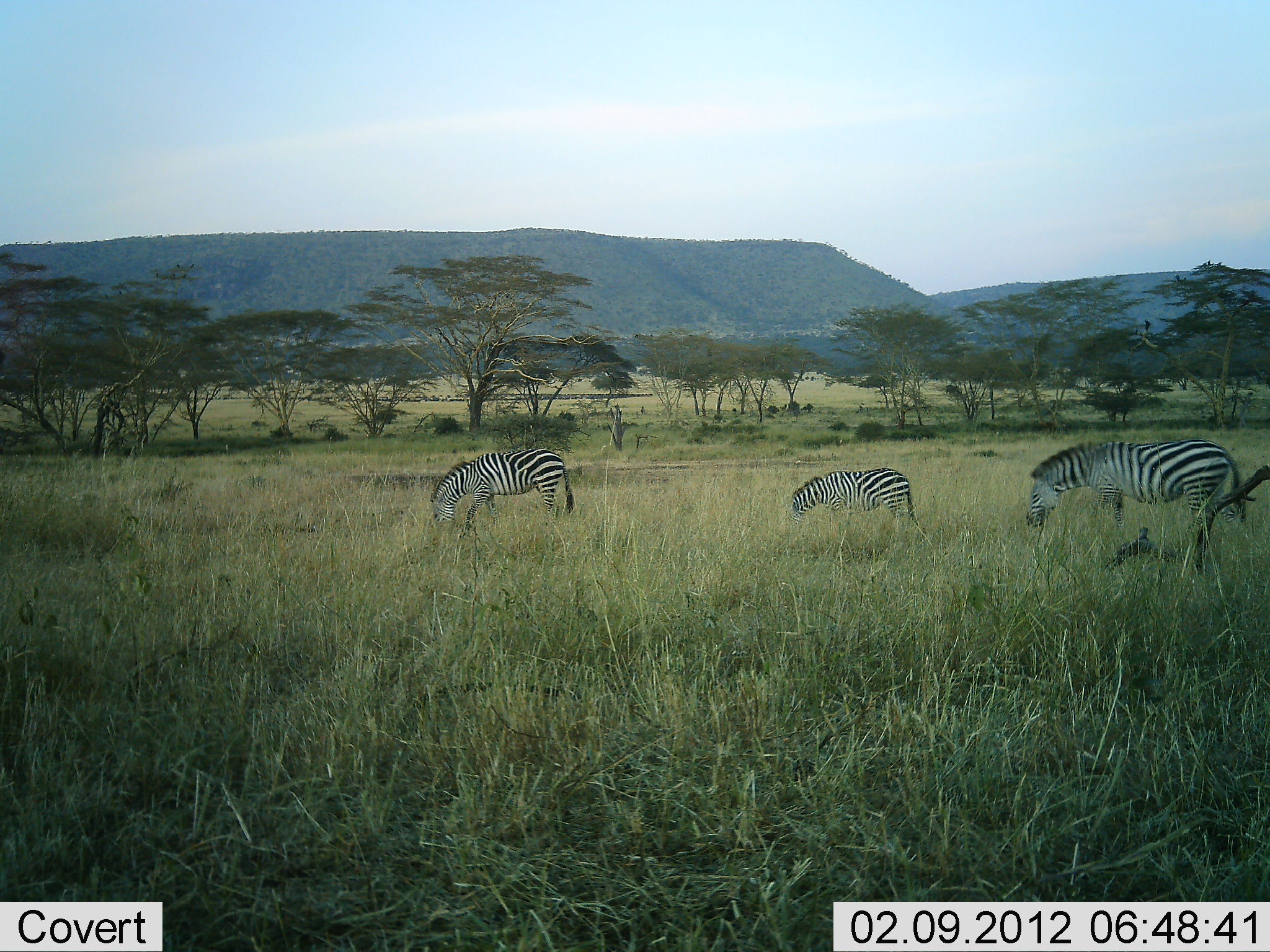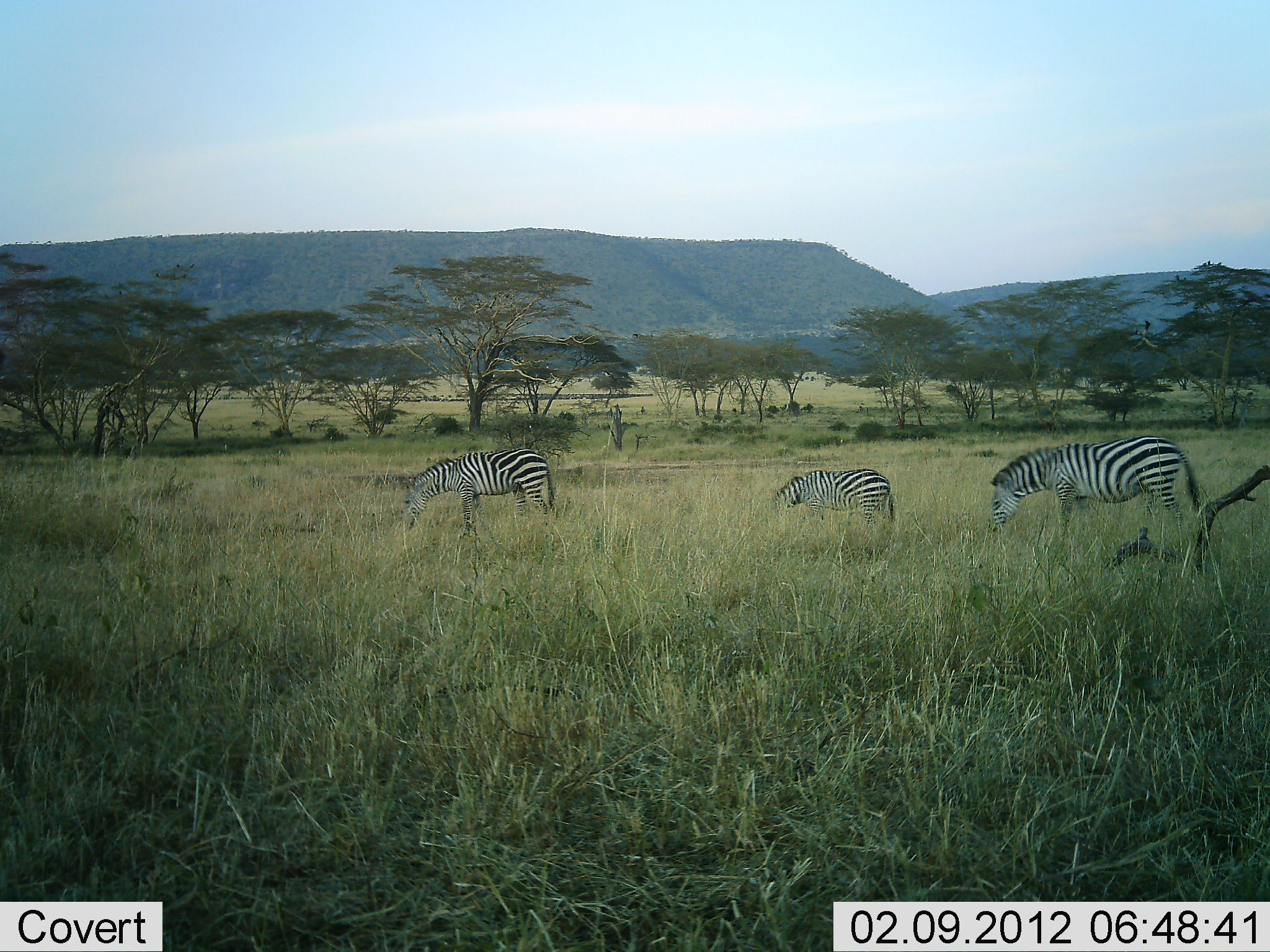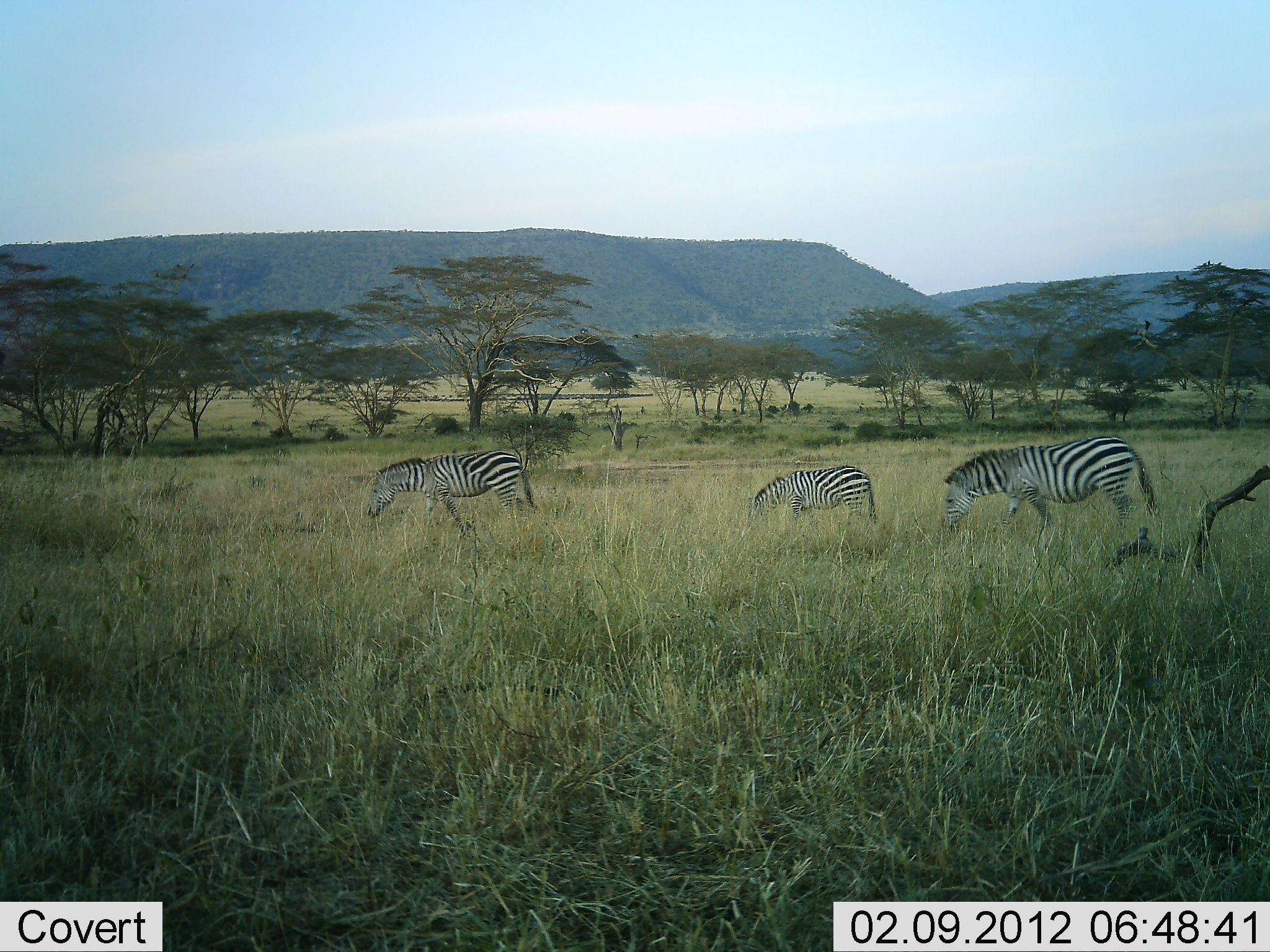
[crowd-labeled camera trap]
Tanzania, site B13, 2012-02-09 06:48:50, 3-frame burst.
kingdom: Animalia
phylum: Chordata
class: Mammalia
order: Perissodactyla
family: Equidae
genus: Equus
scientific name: Equus quagga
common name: plains zebra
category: zebra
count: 3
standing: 10%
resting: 0%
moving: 75%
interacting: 0%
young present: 15%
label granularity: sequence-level